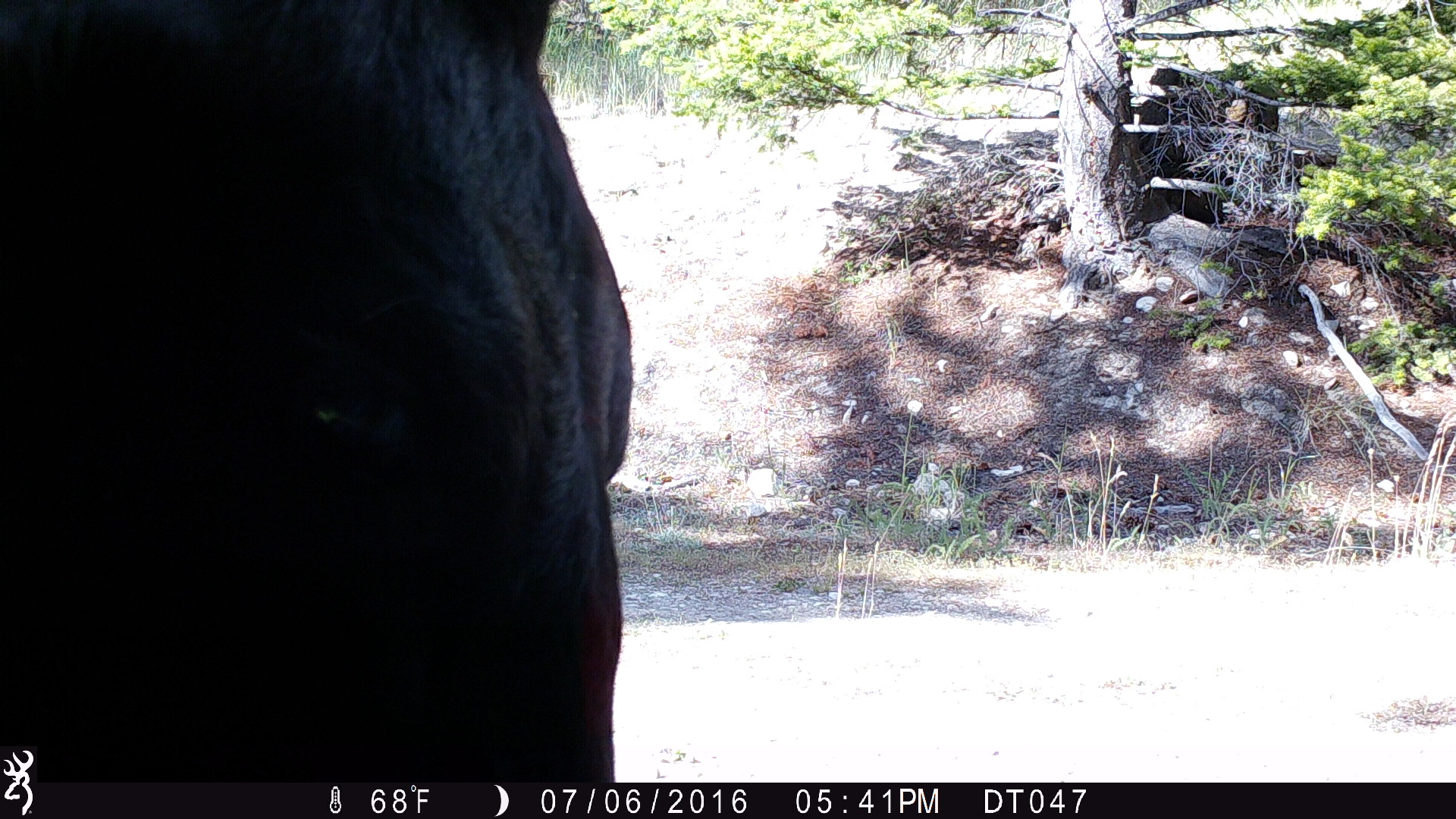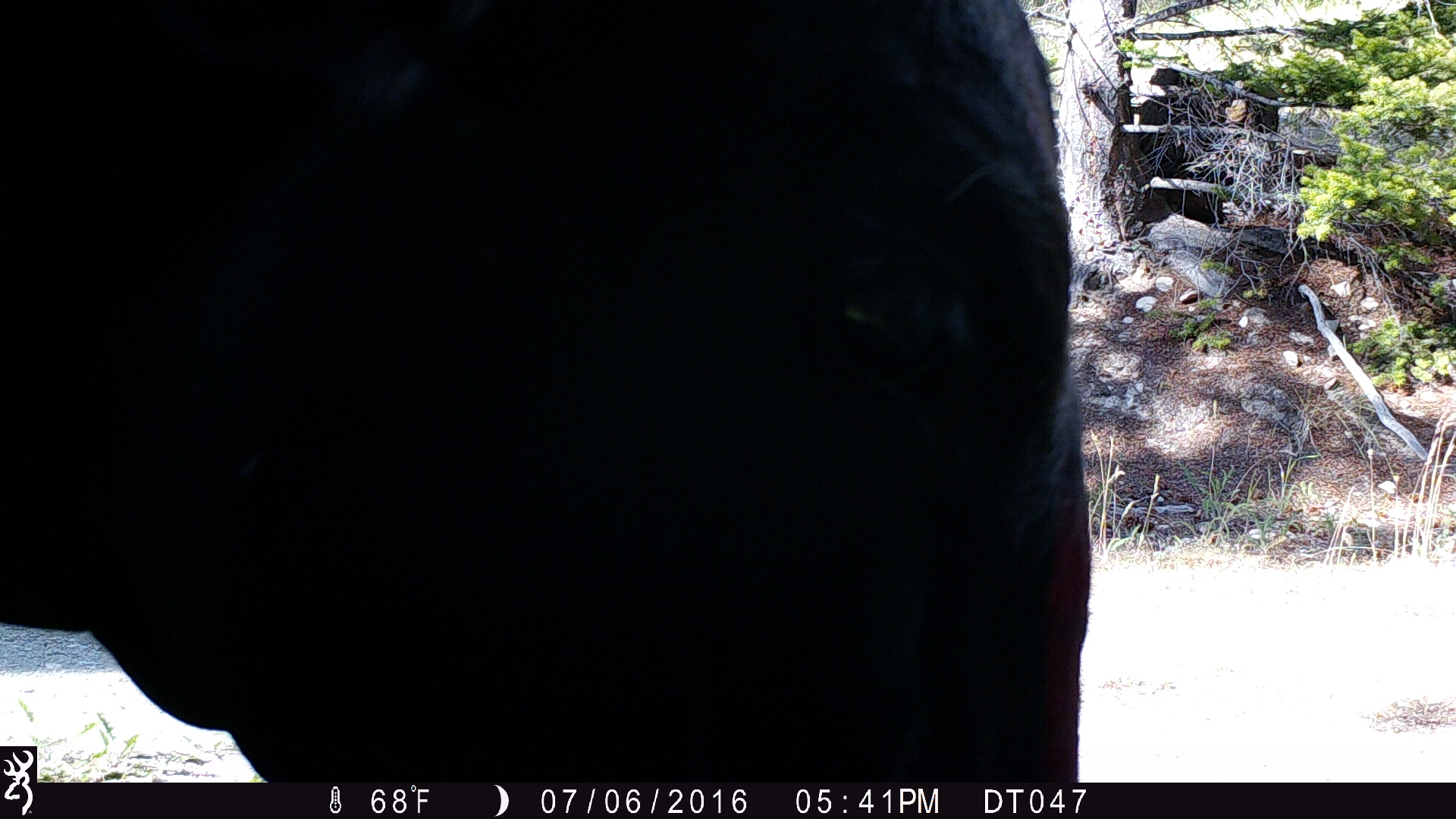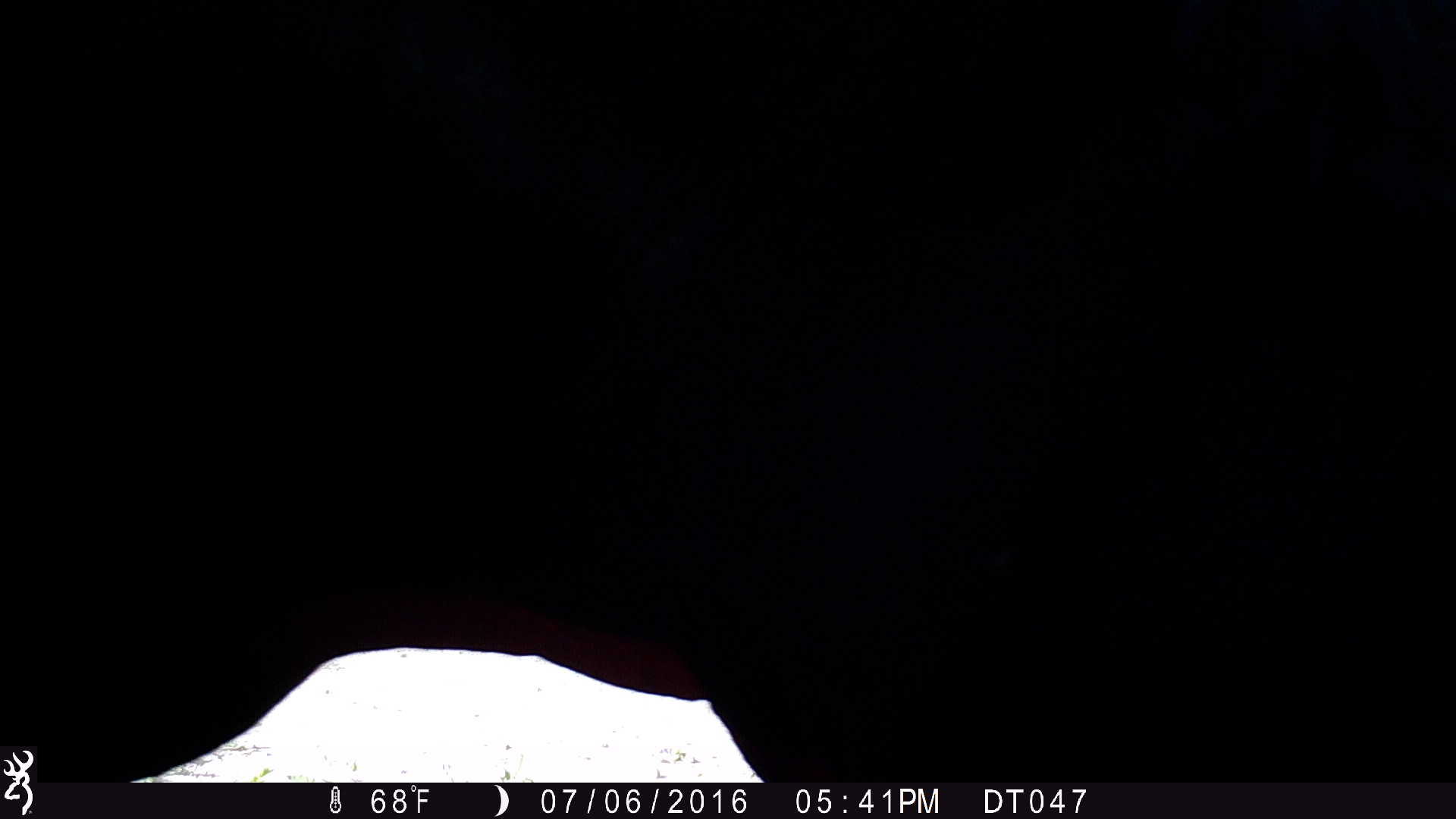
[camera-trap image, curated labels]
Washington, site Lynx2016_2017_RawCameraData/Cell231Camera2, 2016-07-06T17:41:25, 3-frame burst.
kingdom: Animalia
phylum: Chordata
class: Mammalia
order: Artiodactyla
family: Bovidae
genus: Bos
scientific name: Bos taurus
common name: domestic cattle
Domestic cattle (Bos taurus). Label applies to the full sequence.